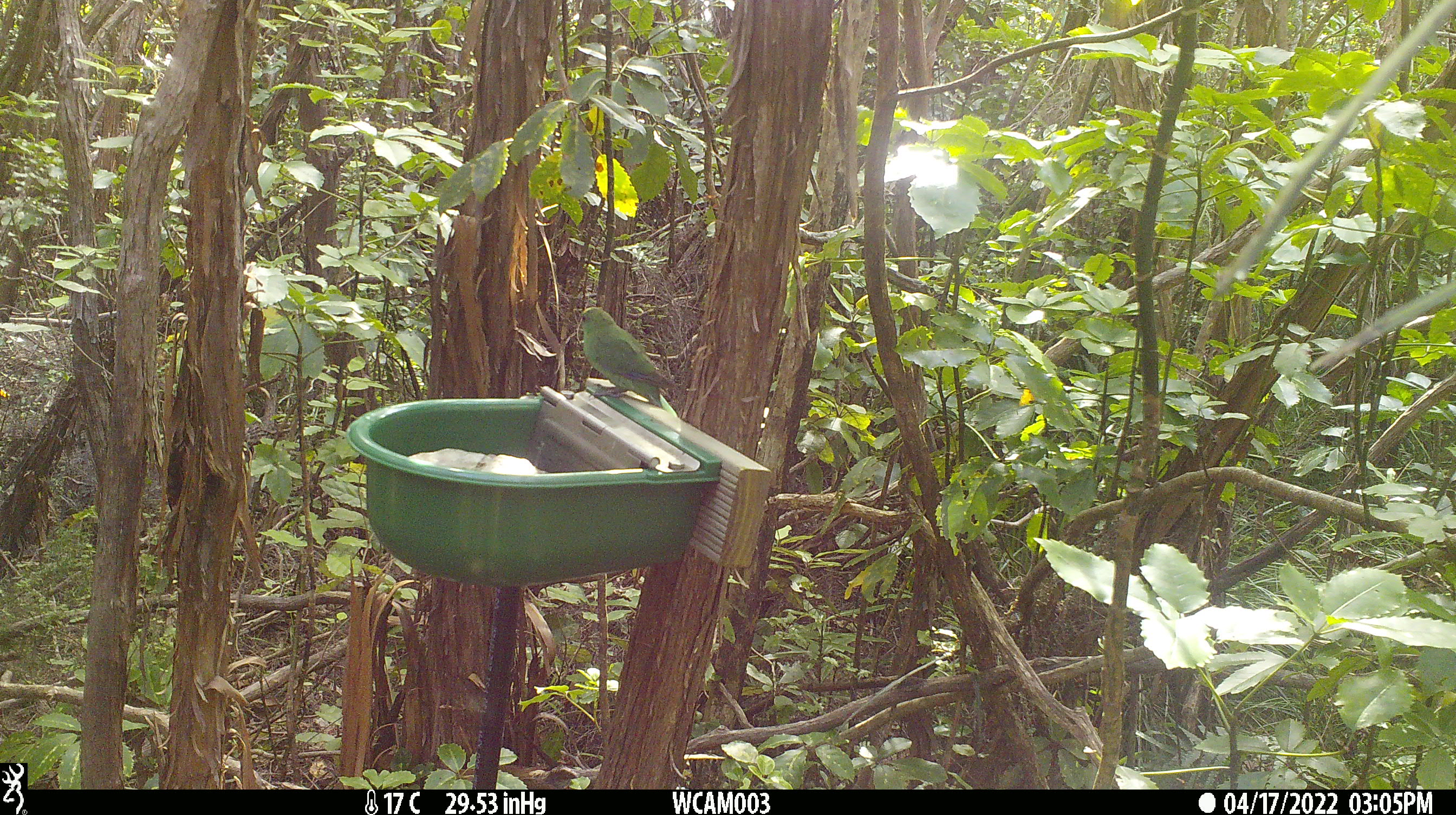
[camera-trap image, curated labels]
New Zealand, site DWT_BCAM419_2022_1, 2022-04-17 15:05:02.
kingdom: Animalia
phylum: Chordata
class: Aves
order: Psittaciformes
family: Psittaculidae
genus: Cyanoramphus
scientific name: Cyanoramphus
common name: parakeet